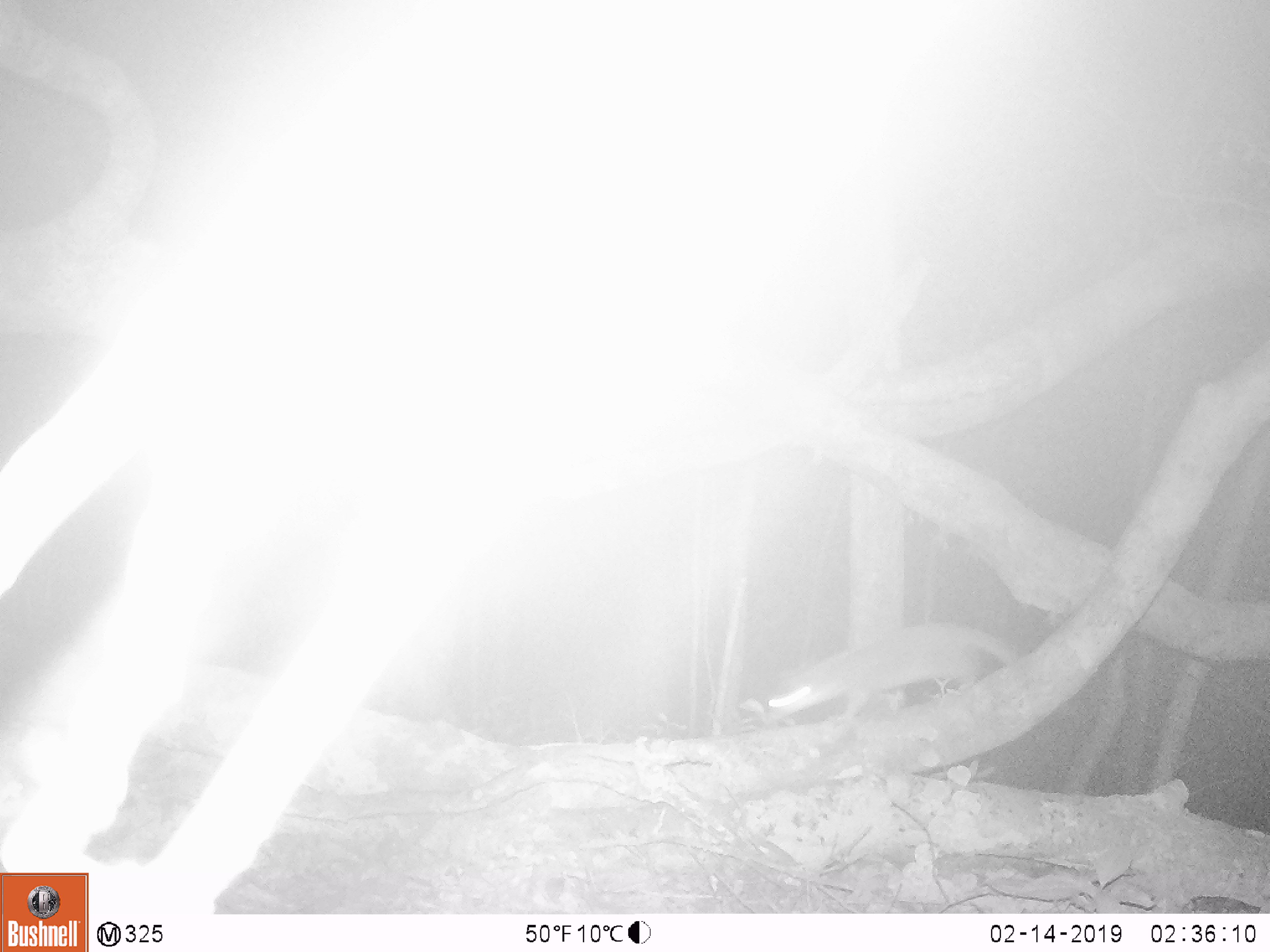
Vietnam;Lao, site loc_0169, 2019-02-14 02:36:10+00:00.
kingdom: Animalia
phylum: Chordata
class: Mammalia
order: Carnivora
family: Mustelidae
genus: Melogale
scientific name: Melogale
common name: ferret badger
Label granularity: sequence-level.